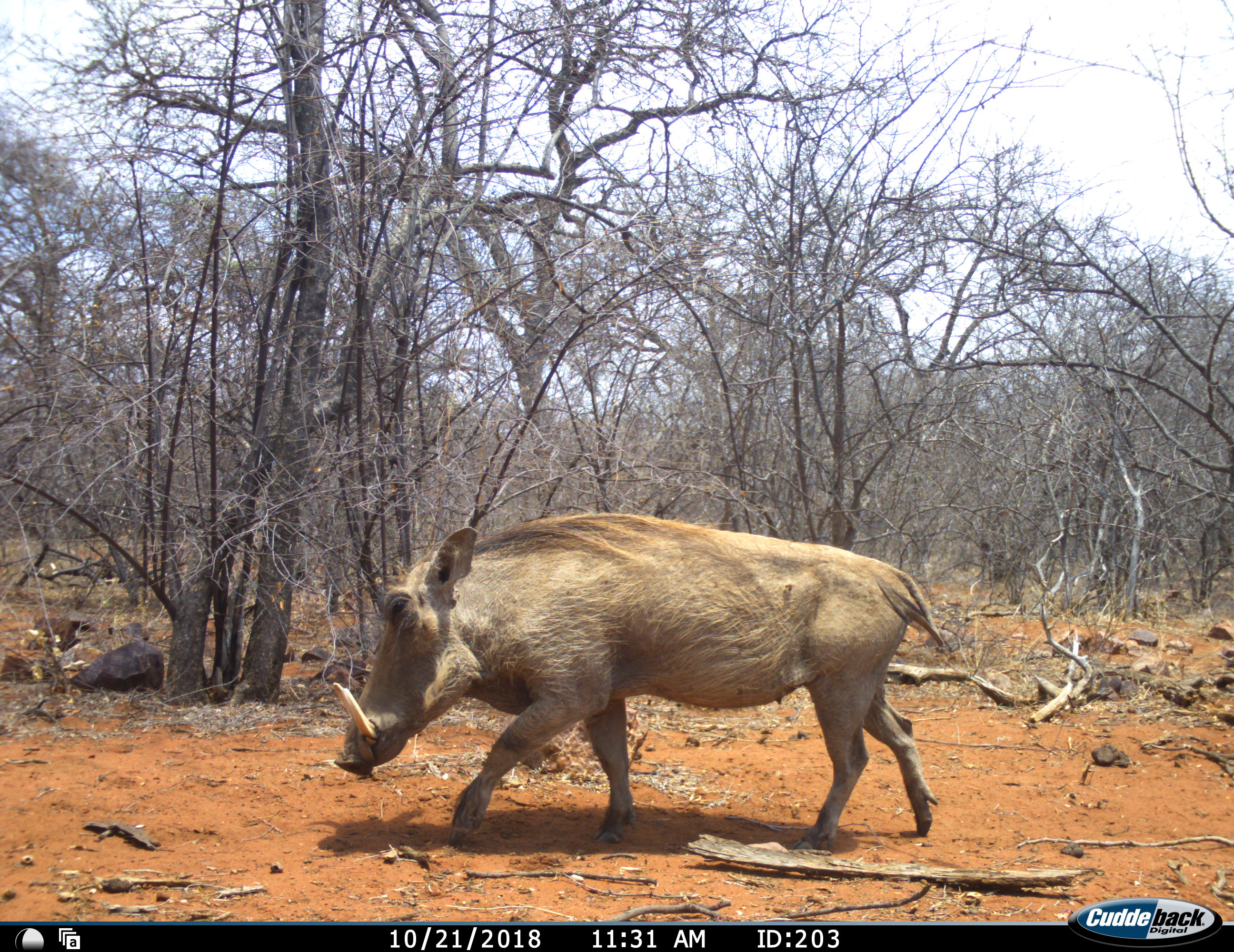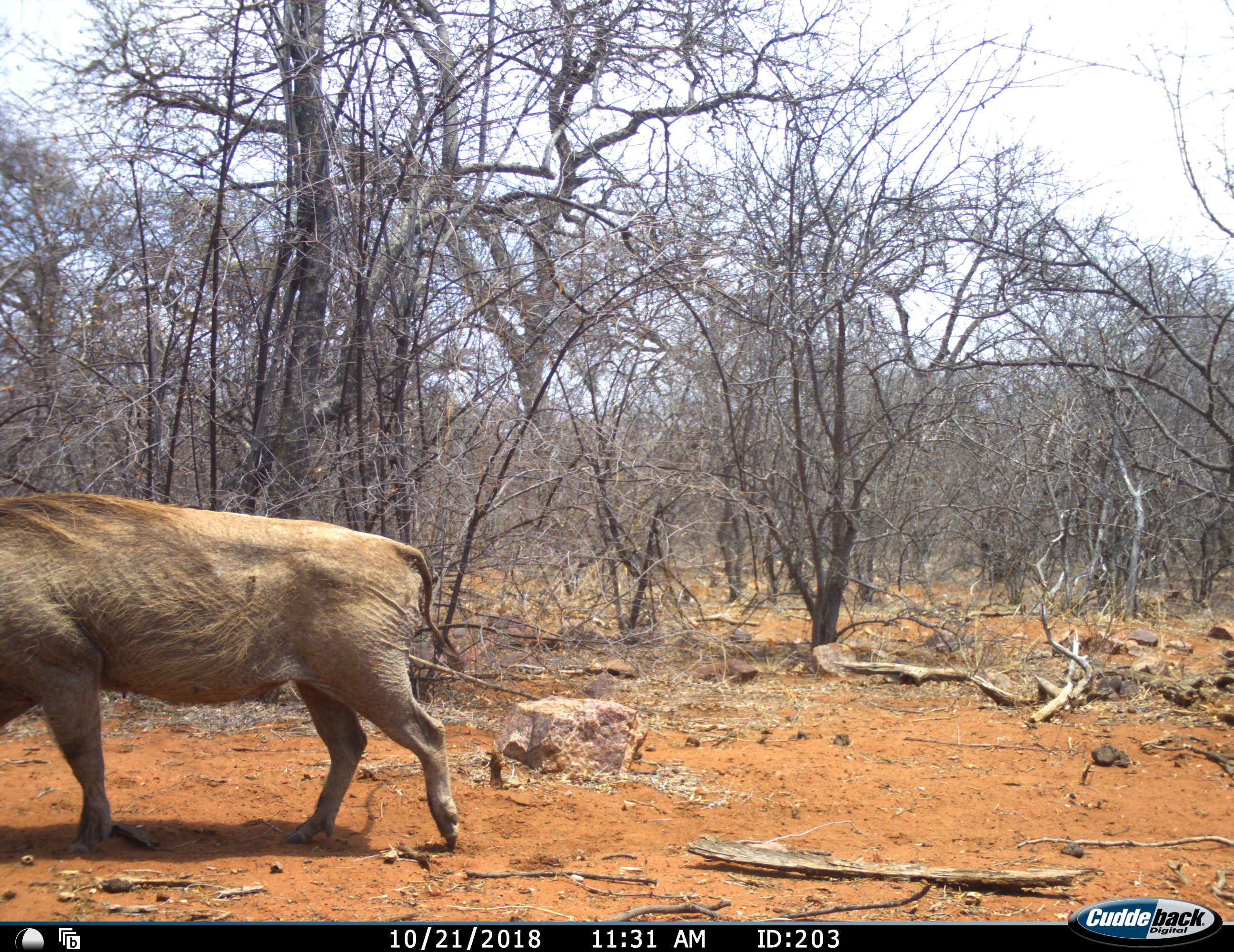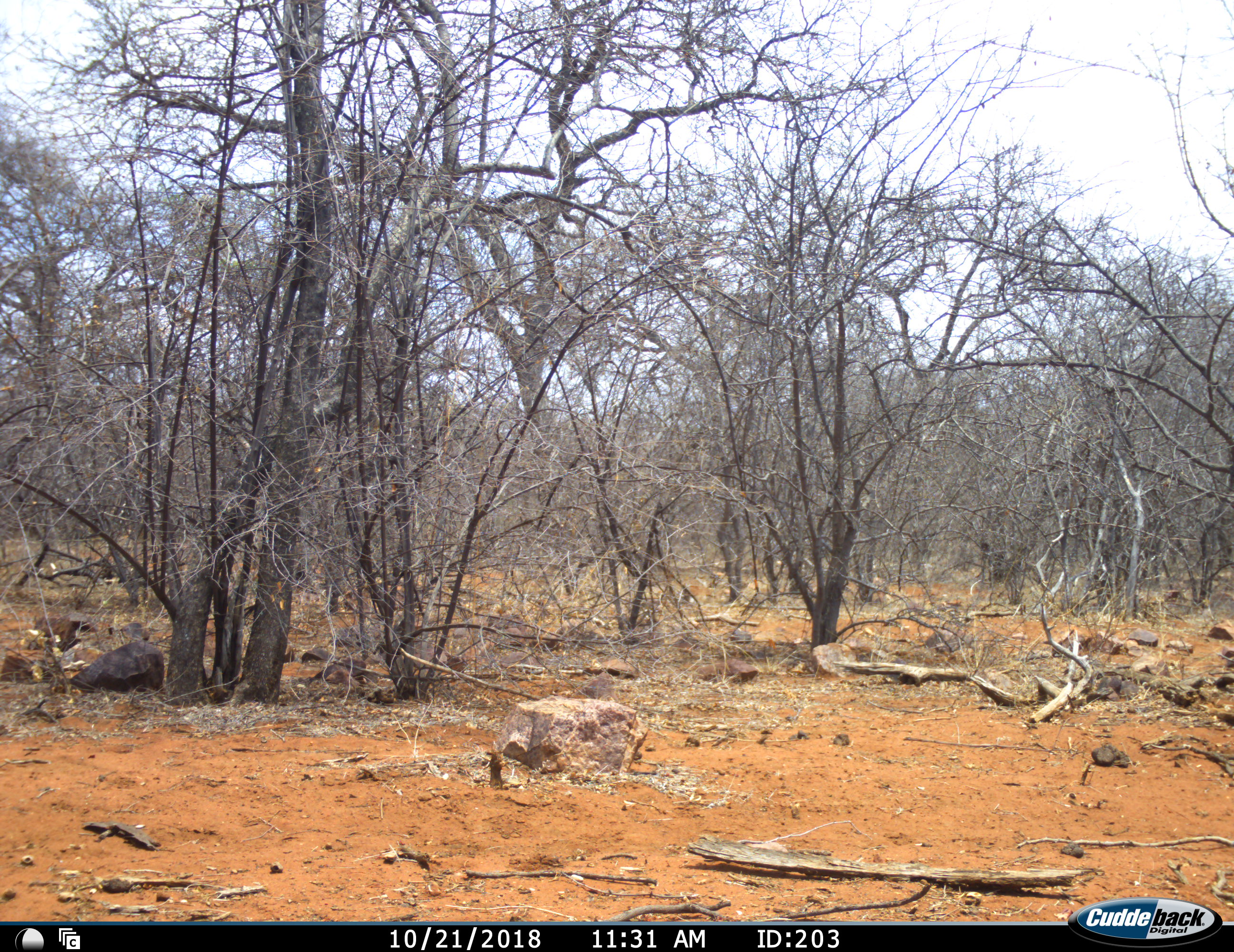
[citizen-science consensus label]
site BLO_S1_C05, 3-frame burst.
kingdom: Animalia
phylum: Chordata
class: Mammalia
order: Artiodactyla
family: Suidae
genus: Phacochoerus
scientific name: Phacochoerus africanus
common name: warthog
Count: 1.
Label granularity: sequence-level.